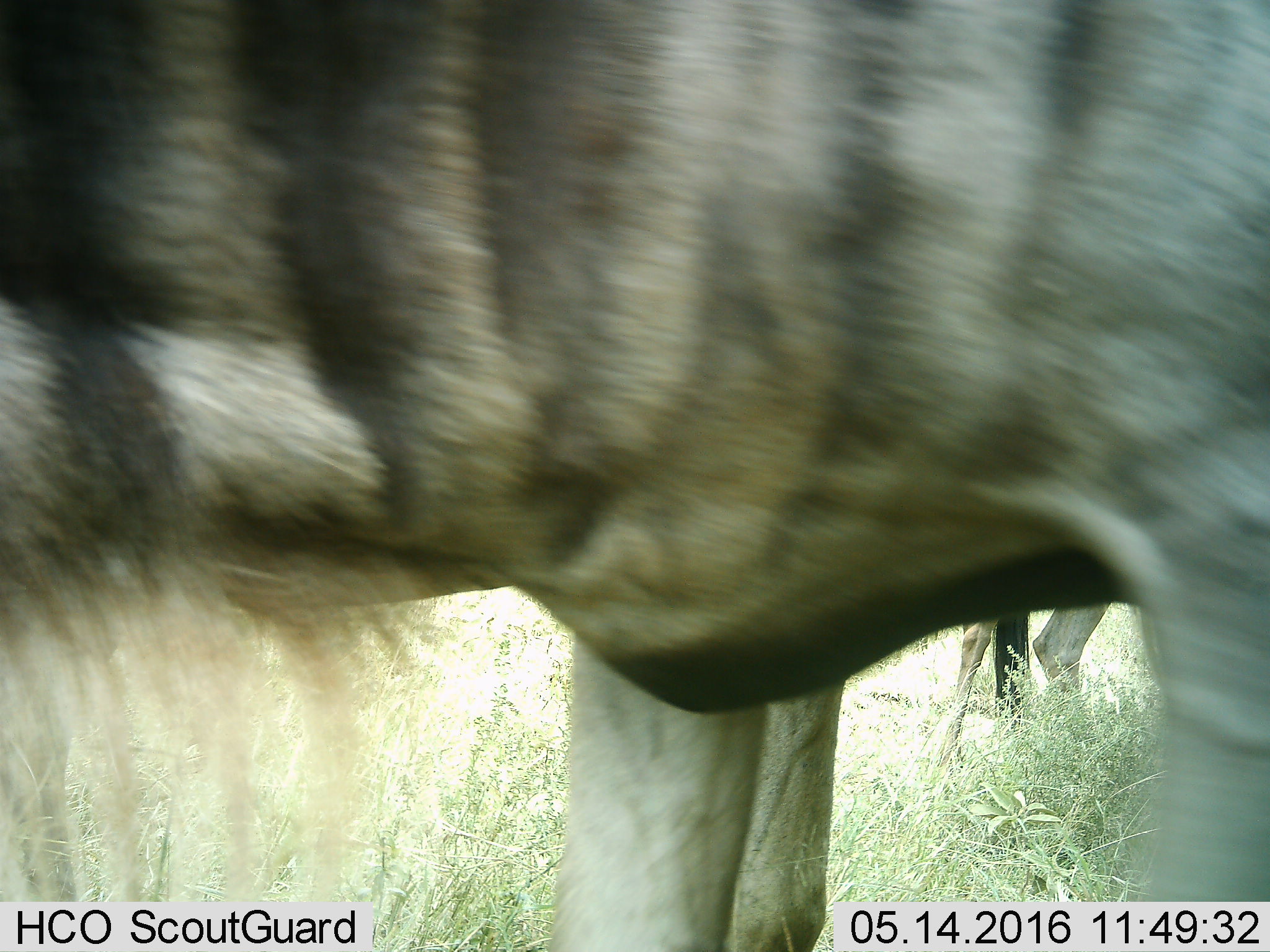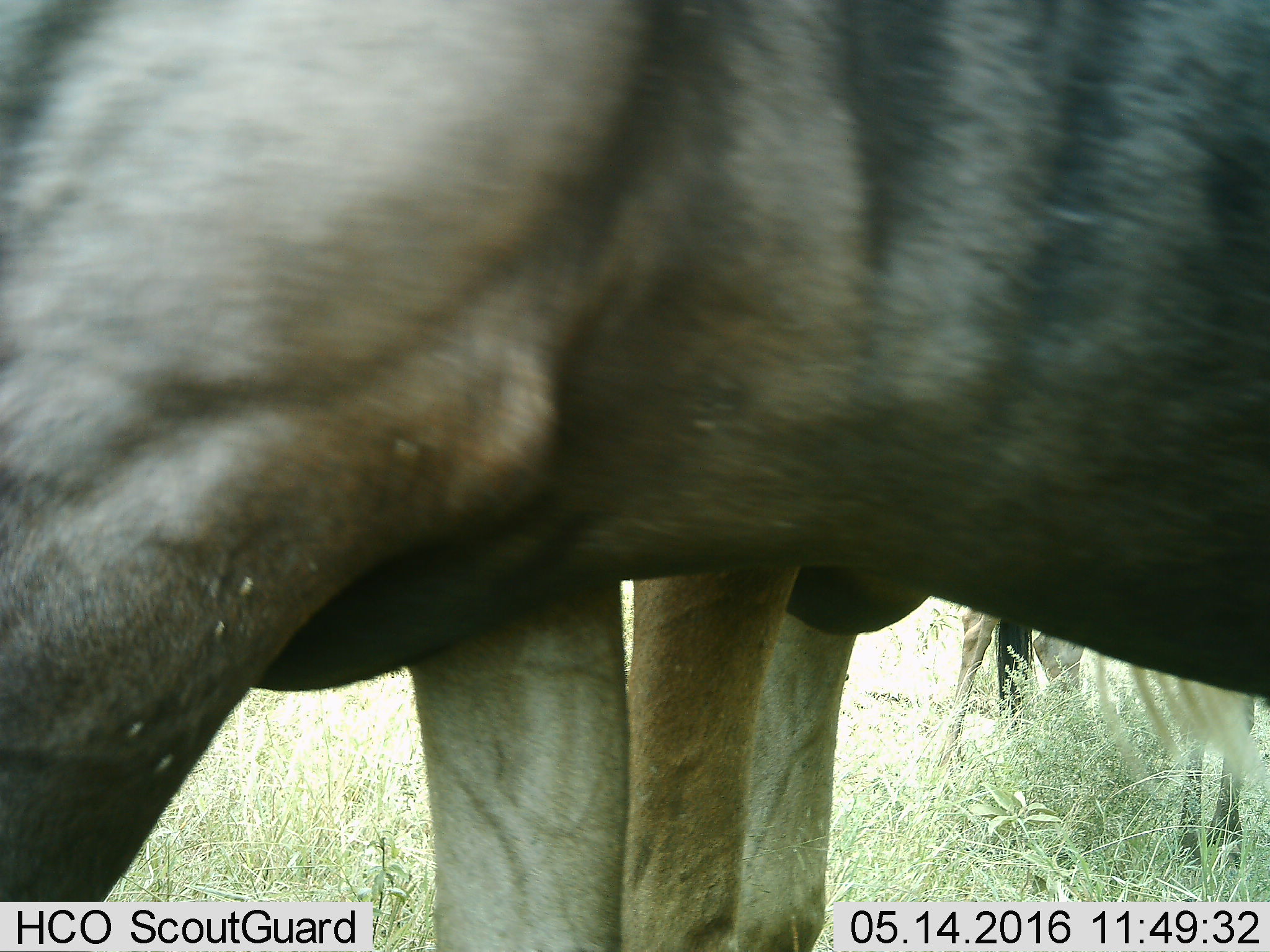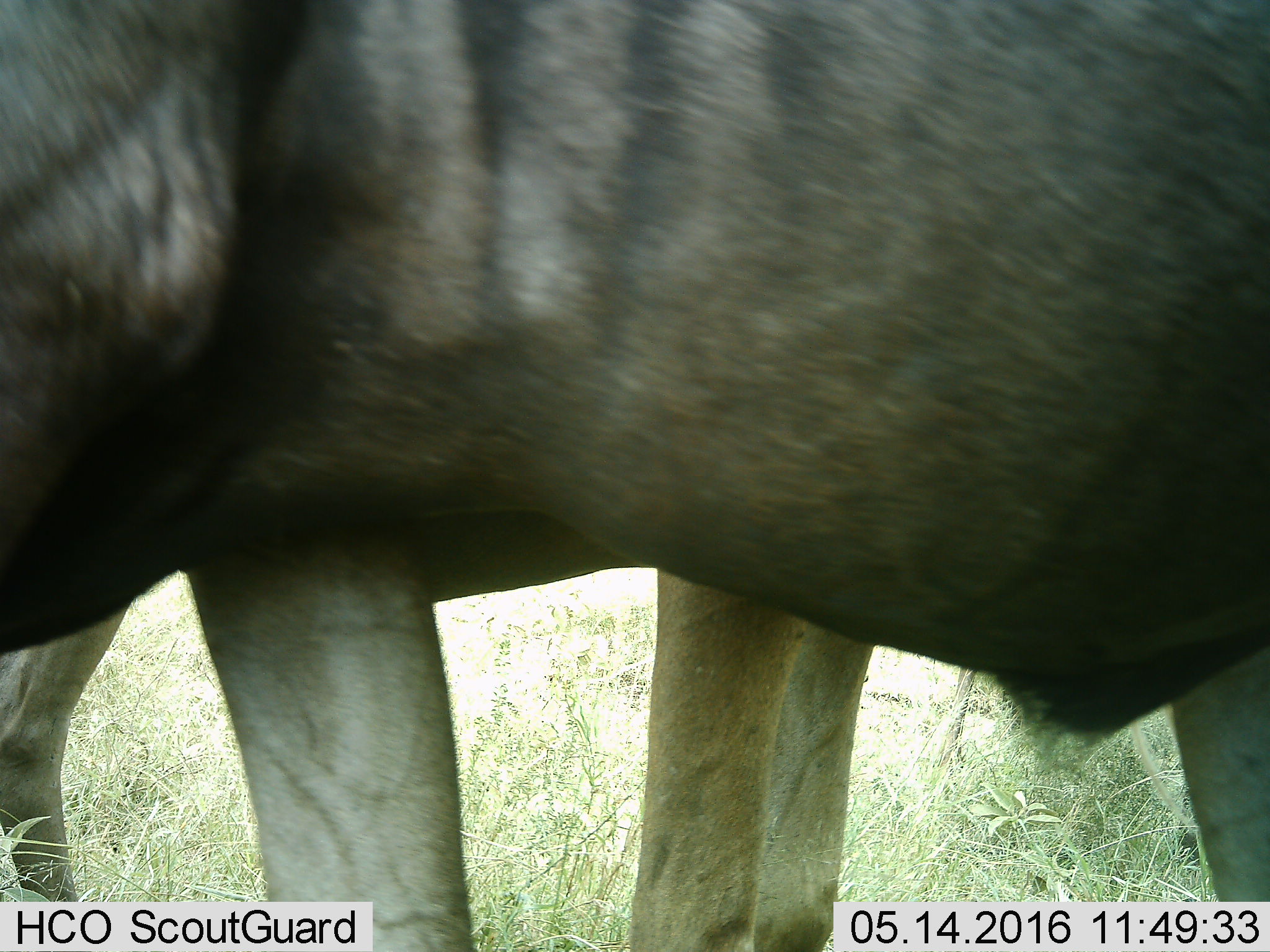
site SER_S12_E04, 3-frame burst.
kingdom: Animalia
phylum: Chordata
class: Mammalia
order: Artiodactyla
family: Bovidae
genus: Connochaetes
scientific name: Connochaetes taurinus taurinus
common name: blue wildebeest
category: wildebeestblue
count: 3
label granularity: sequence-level